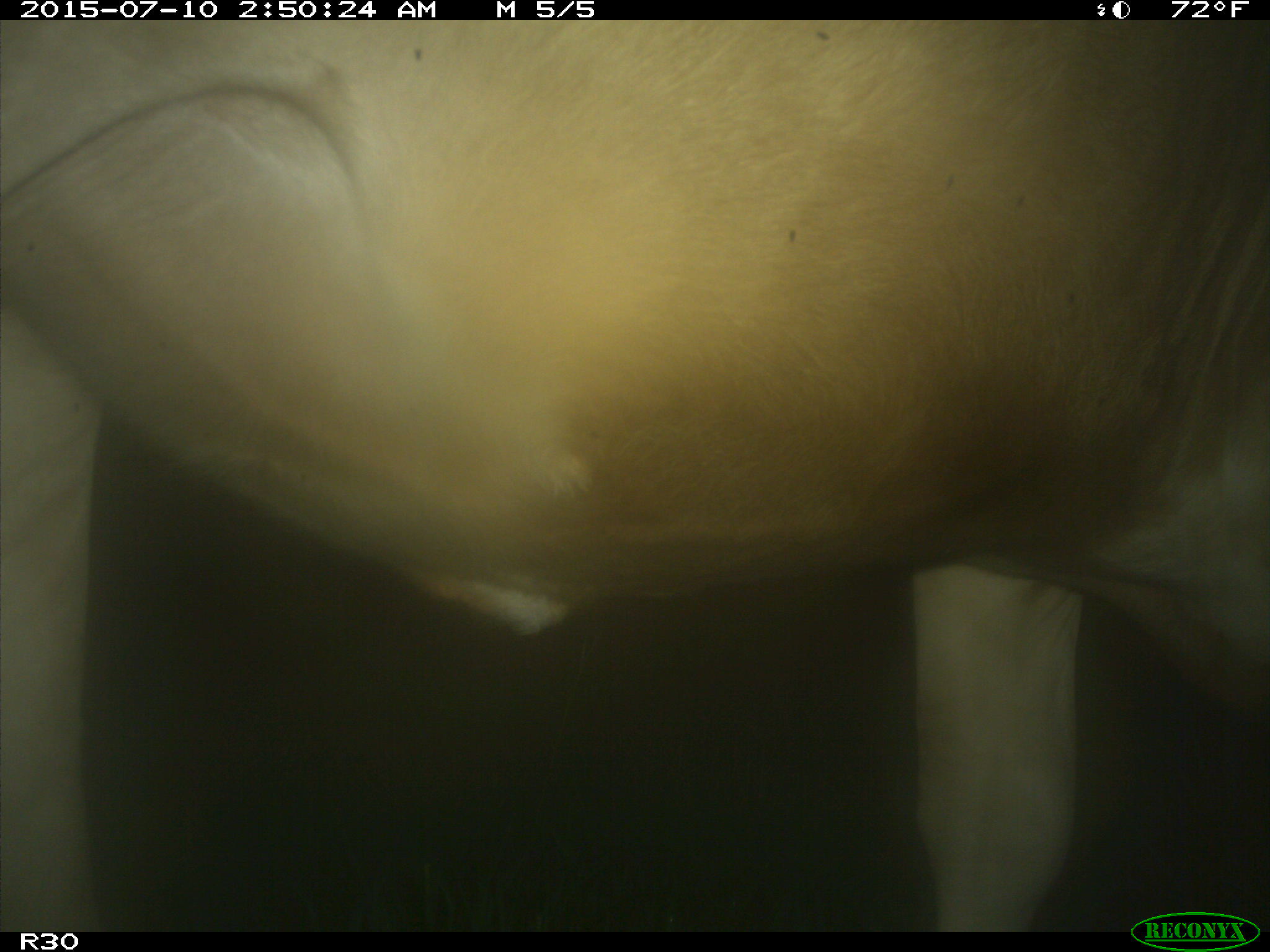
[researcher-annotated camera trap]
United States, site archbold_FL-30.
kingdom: Animalia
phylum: Chordata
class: Mammalia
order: Artiodactyla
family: Bovidae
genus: Bos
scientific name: Bos taurus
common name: domestic cow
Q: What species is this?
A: Bos taurus (domestic cow).